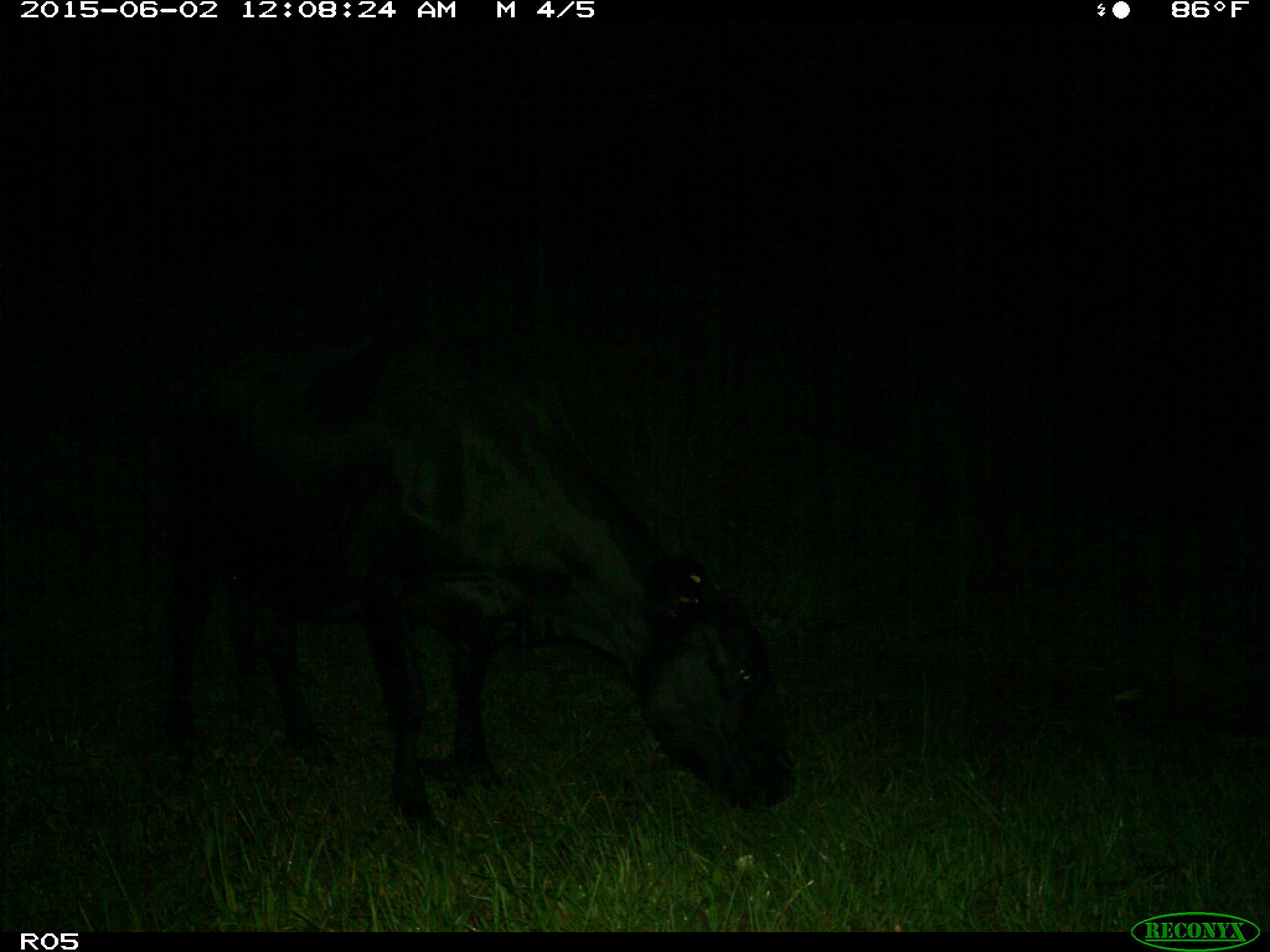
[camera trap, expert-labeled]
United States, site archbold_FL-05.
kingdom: Animalia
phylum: Chordata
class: Mammalia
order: Artiodactyla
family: Bovidae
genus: Bos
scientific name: Bos taurus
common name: domestic cow